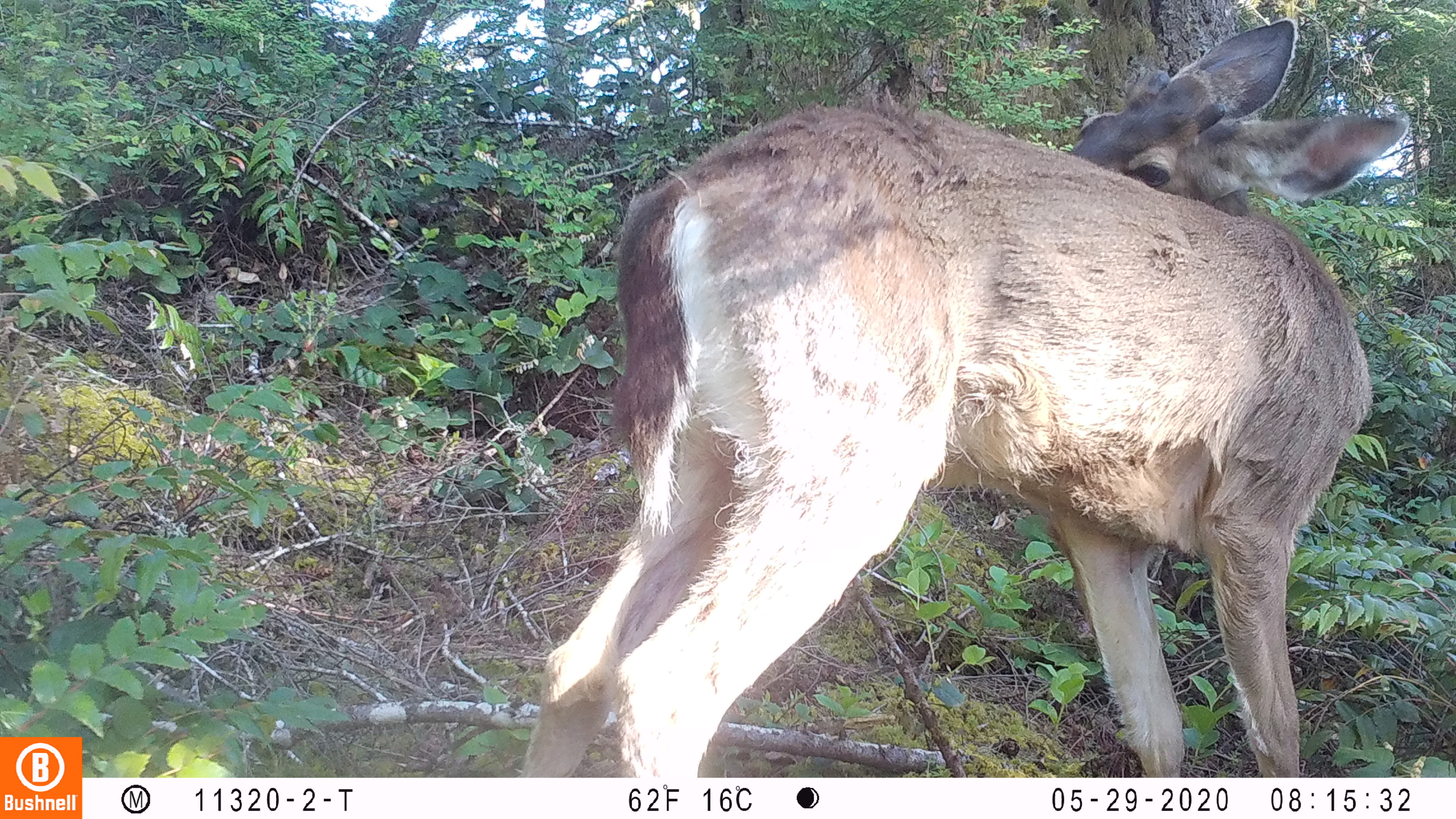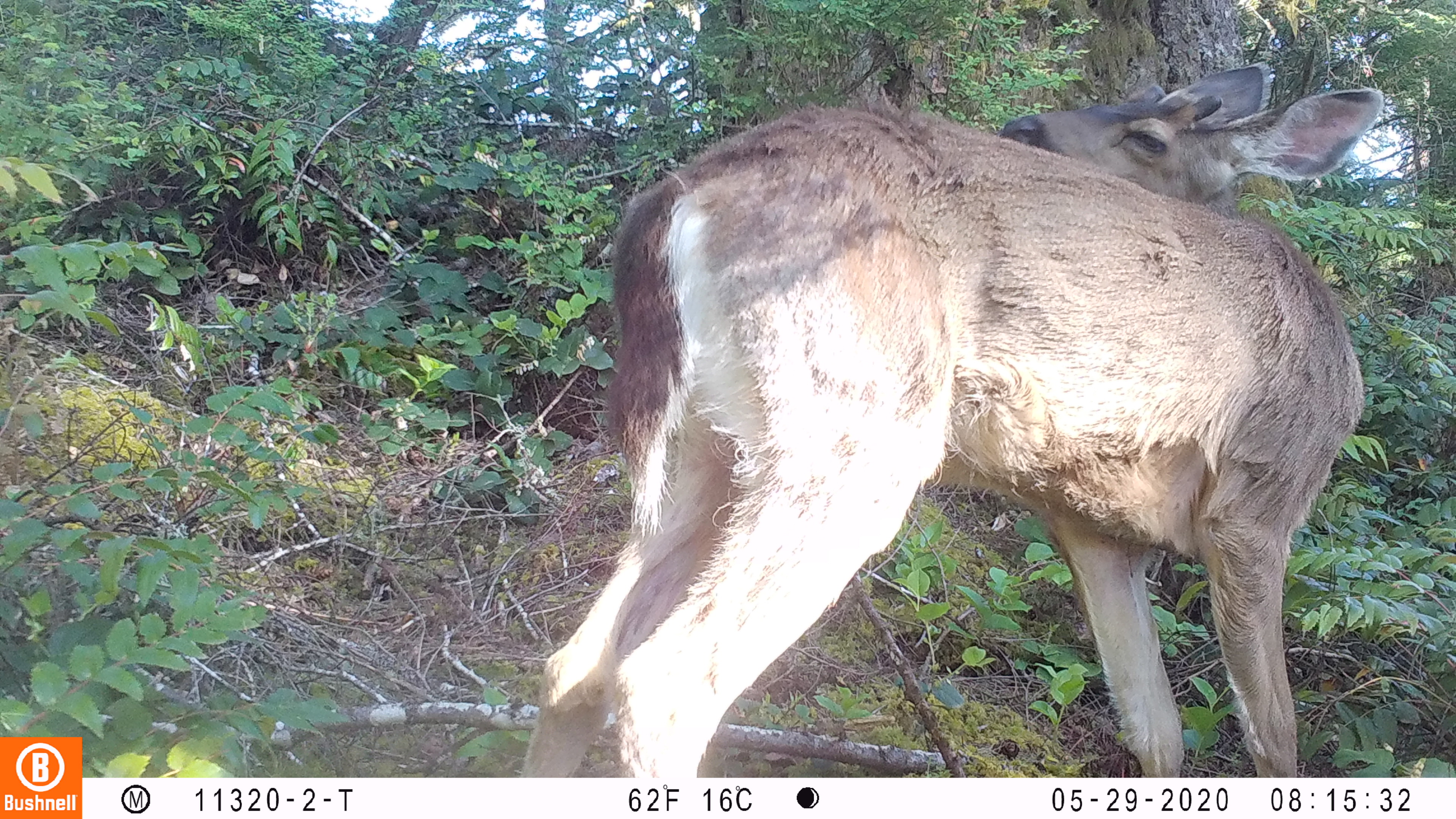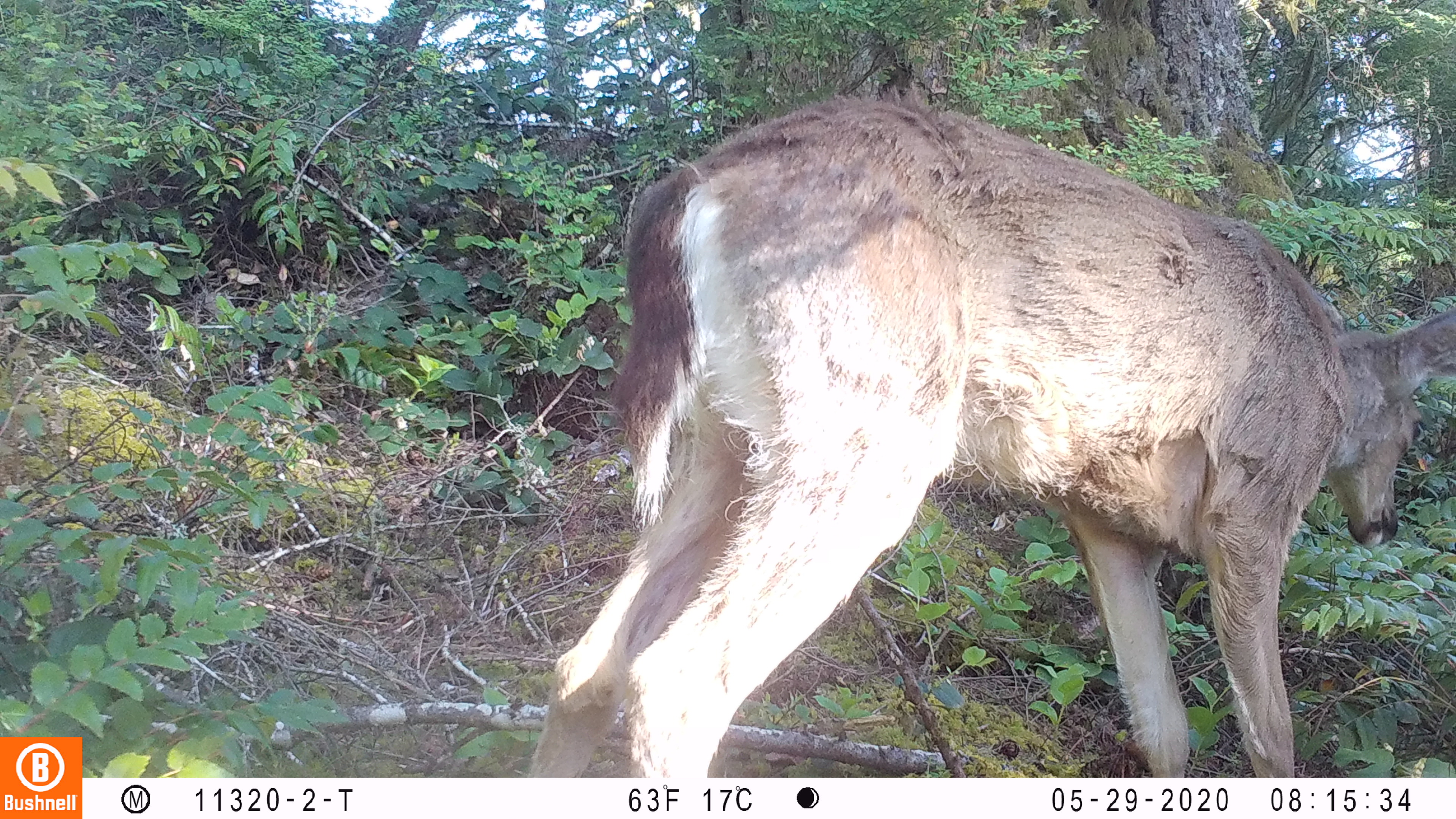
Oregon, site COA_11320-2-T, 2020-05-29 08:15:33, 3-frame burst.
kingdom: Animalia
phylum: Chordata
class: Mammalia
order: Artiodactyla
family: Cervidae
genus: Odocoileus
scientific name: Odocoileus hemionus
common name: black-tailed deer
Black-tailed deer (Odocoileus hemionus).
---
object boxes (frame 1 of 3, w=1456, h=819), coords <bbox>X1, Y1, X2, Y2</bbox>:
black-tailed deer: <bbox>514, 0, 1426, 770</bbox>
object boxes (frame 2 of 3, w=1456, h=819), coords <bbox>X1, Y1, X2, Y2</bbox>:
black-tailed deer: <bbox>512, 46, 1394, 770</bbox>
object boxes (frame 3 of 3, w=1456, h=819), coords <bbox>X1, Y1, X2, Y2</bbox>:
black-tailed deer: <bbox>531, 80, 1449, 768</bbox>